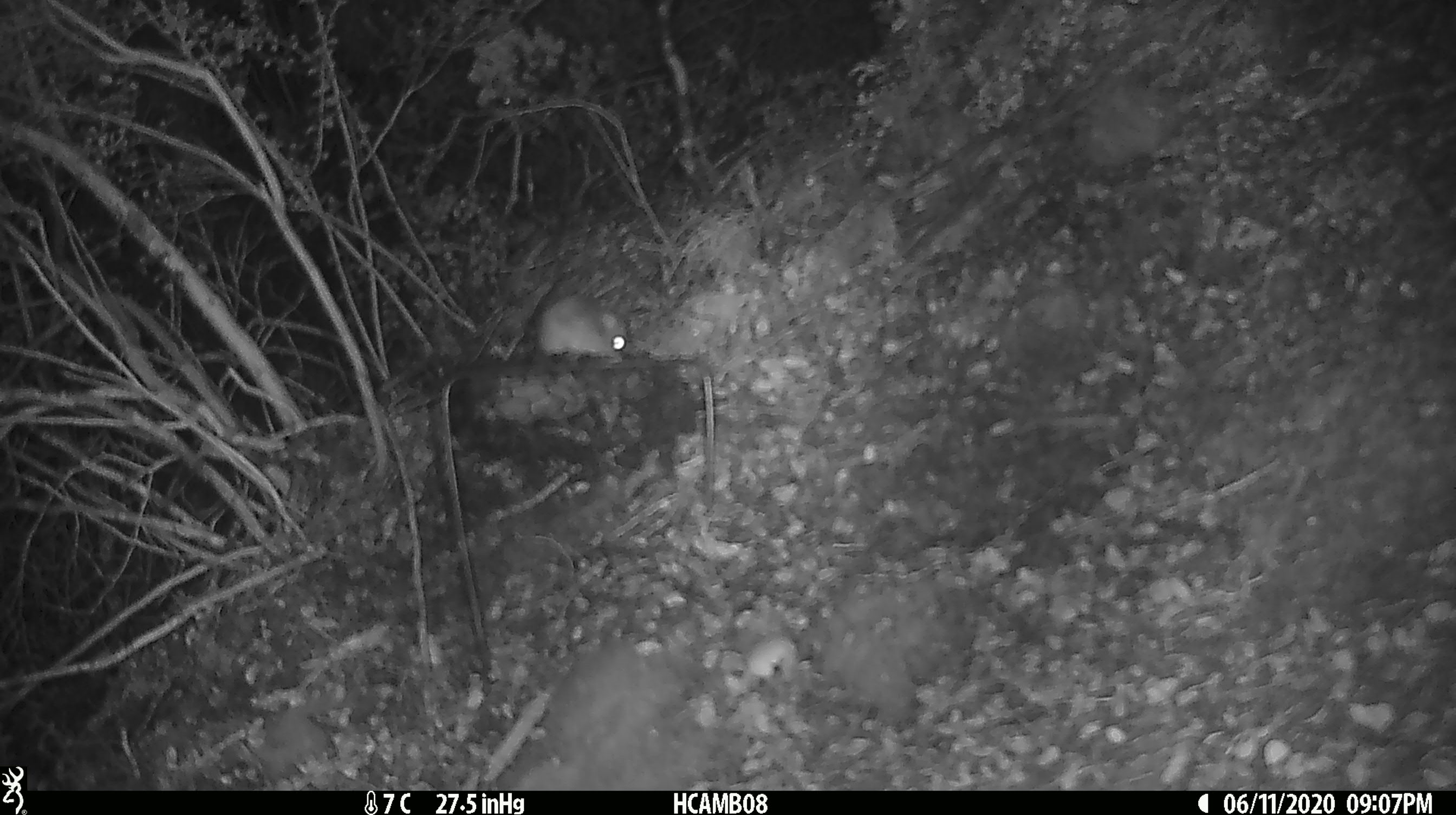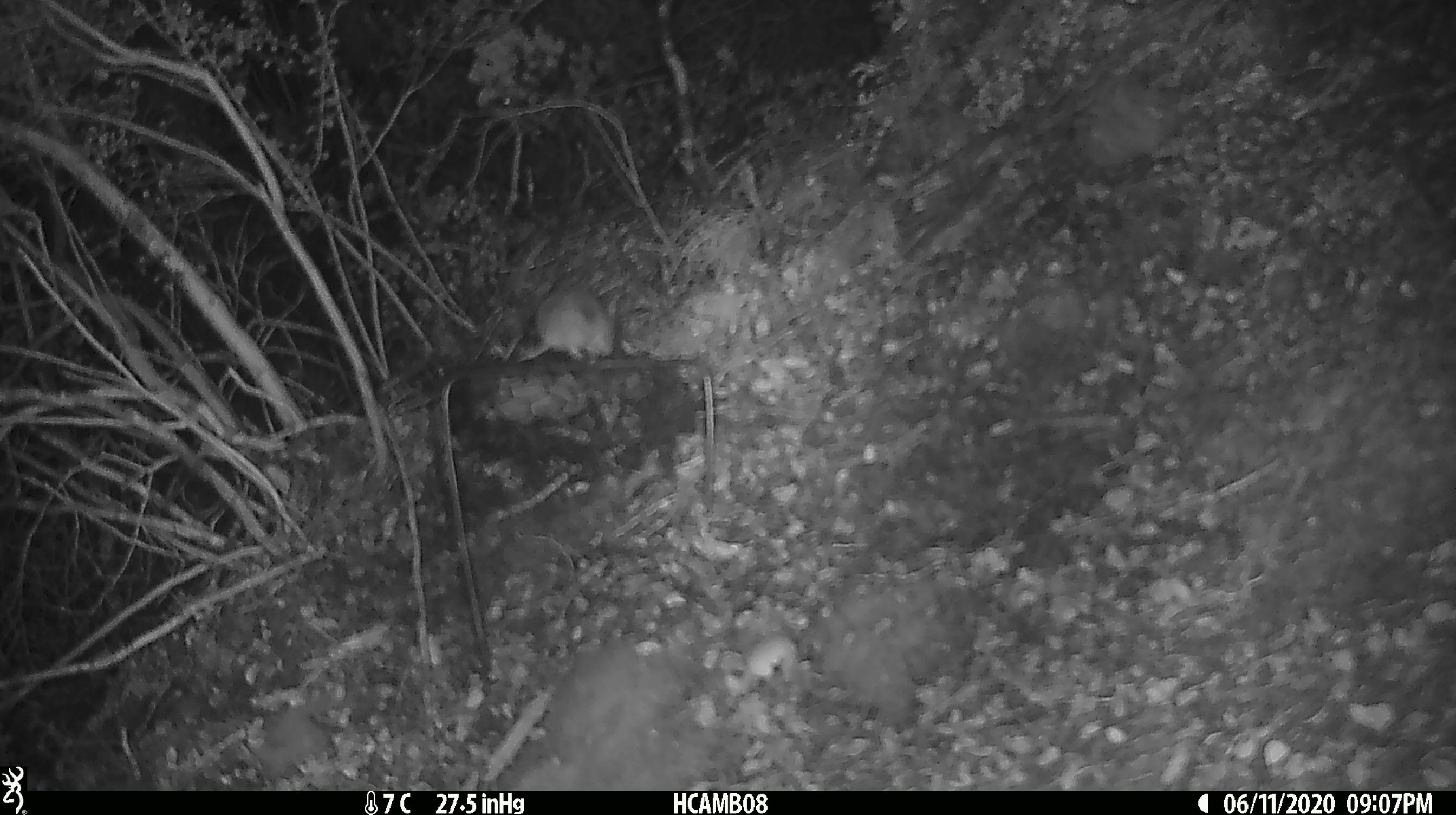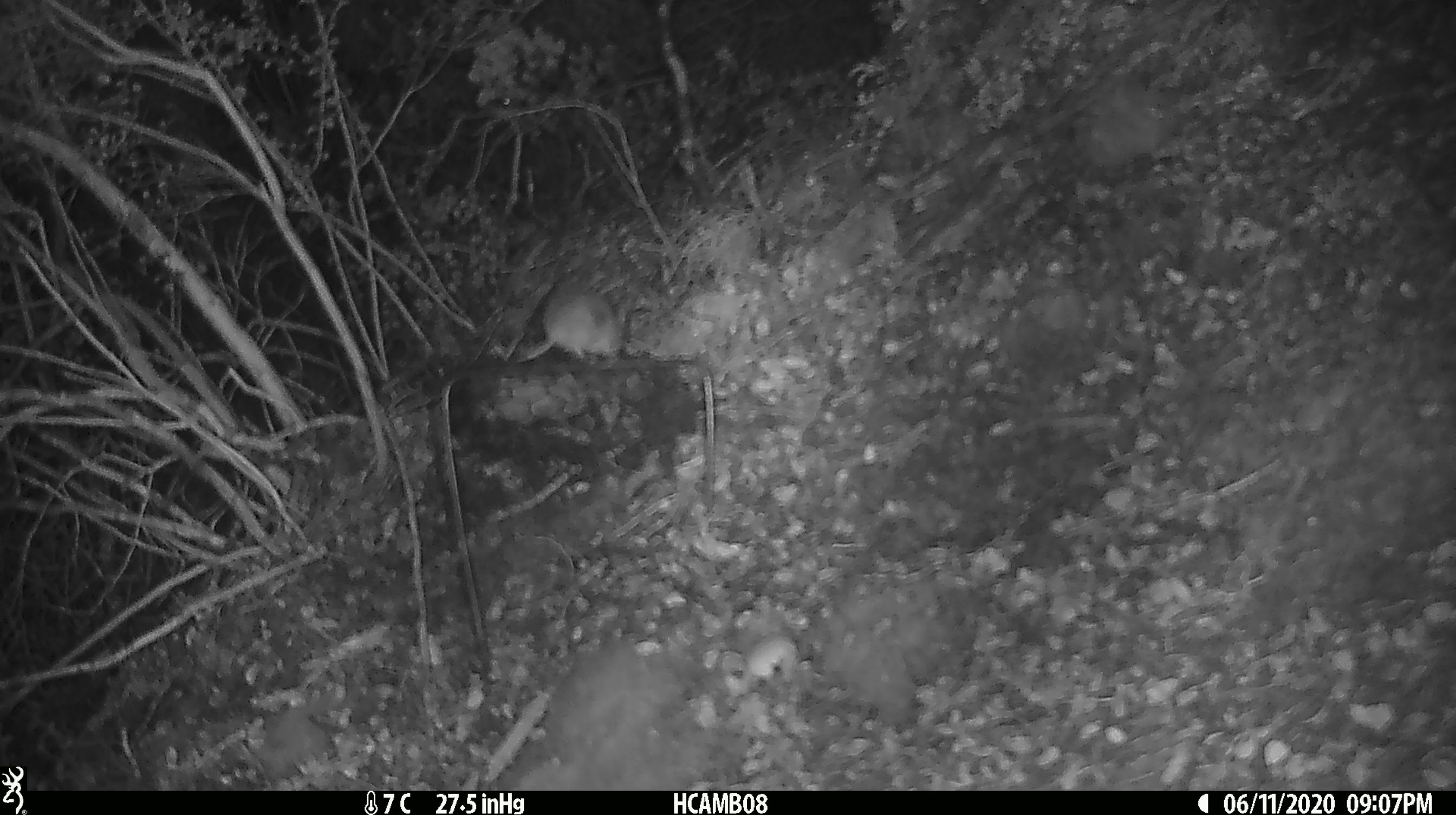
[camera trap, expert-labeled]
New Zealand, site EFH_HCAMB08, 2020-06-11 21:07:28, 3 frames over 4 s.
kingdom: Animalia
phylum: Chordata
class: Mammalia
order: Rodentia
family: Muridae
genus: Mus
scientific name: Mus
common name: mouse